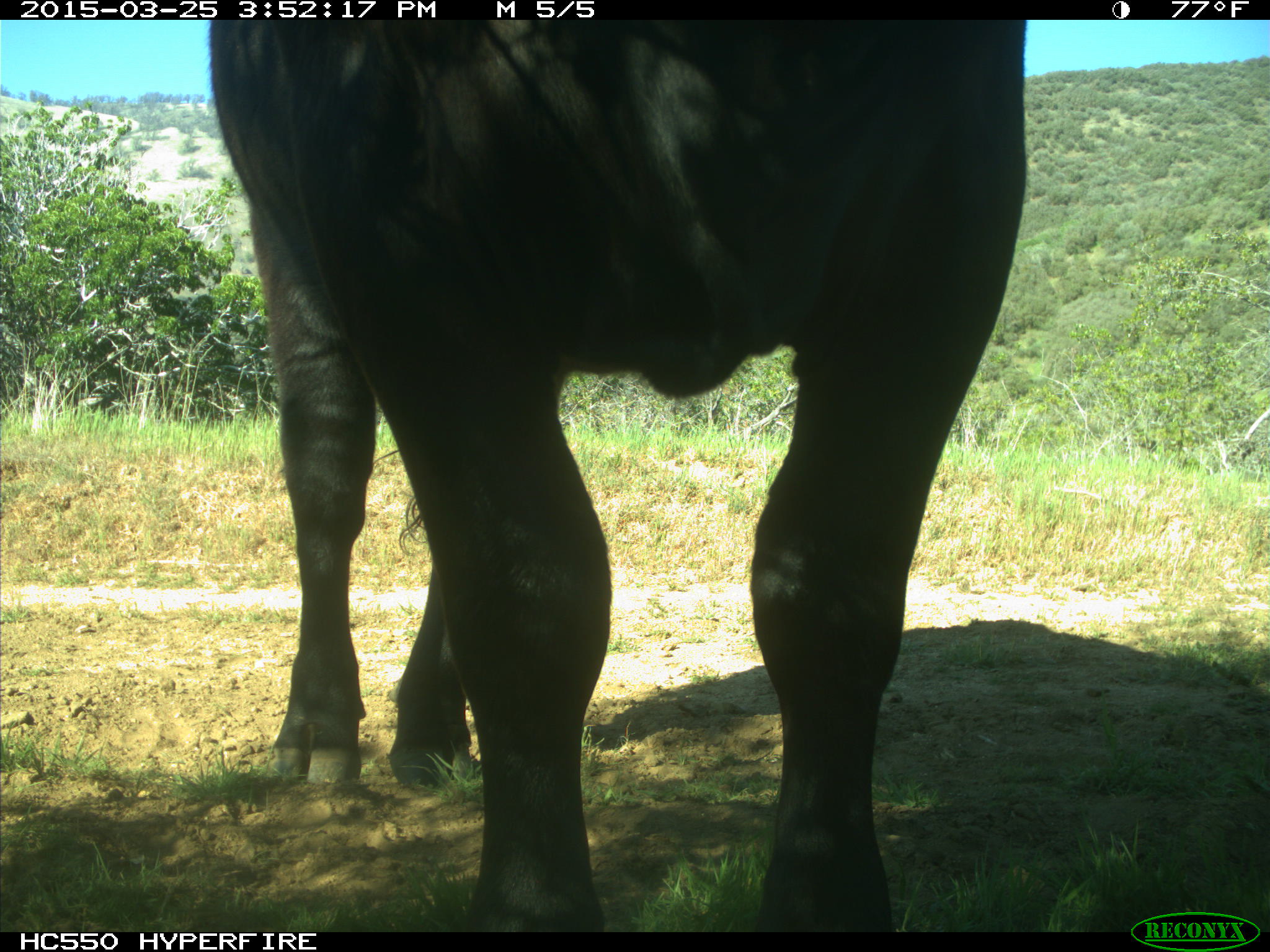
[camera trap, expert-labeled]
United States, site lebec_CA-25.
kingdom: Animalia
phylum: Chordata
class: Mammalia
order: Artiodactyla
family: Bovidae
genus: Bos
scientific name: Bos taurus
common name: domestic cow